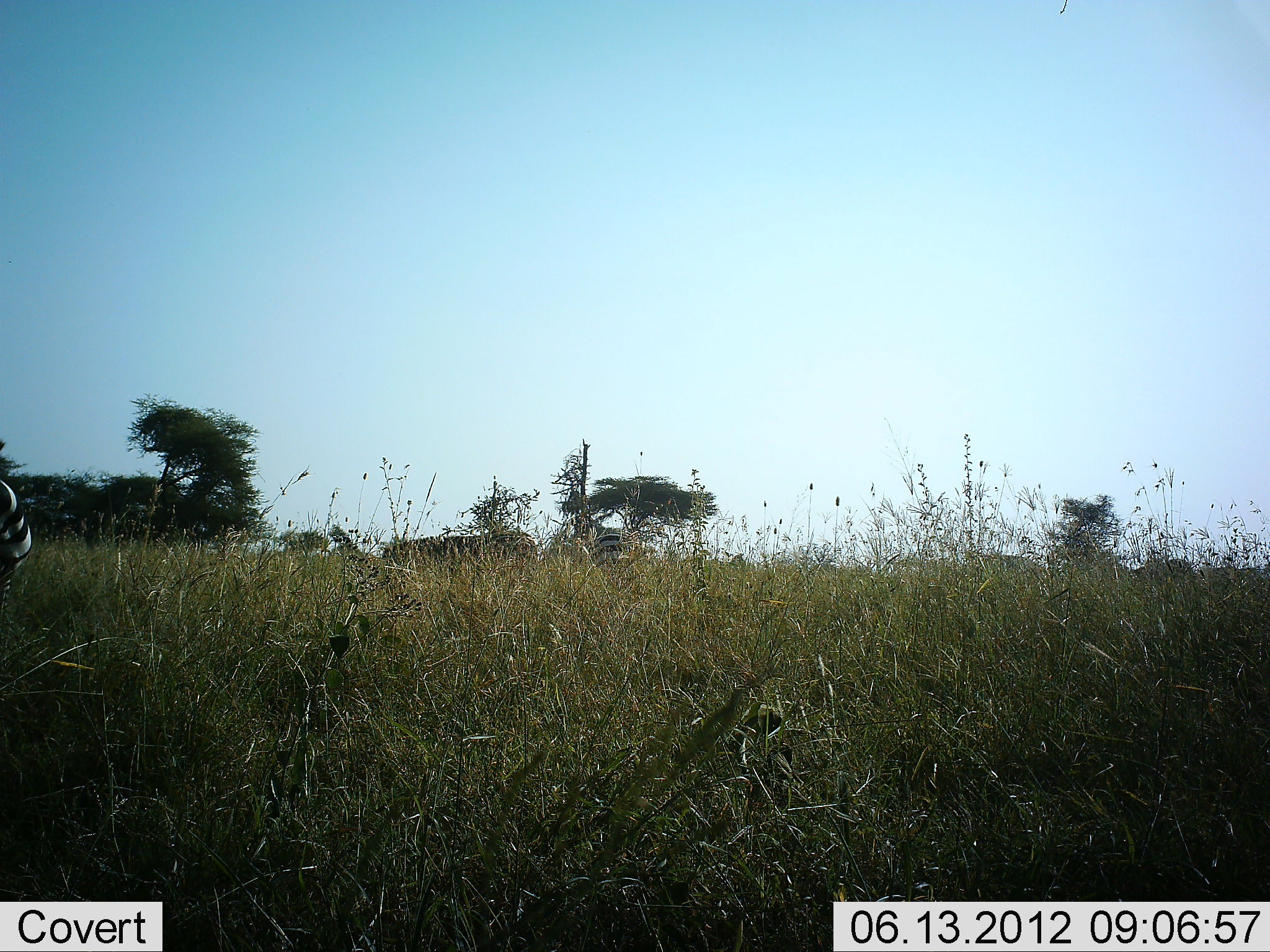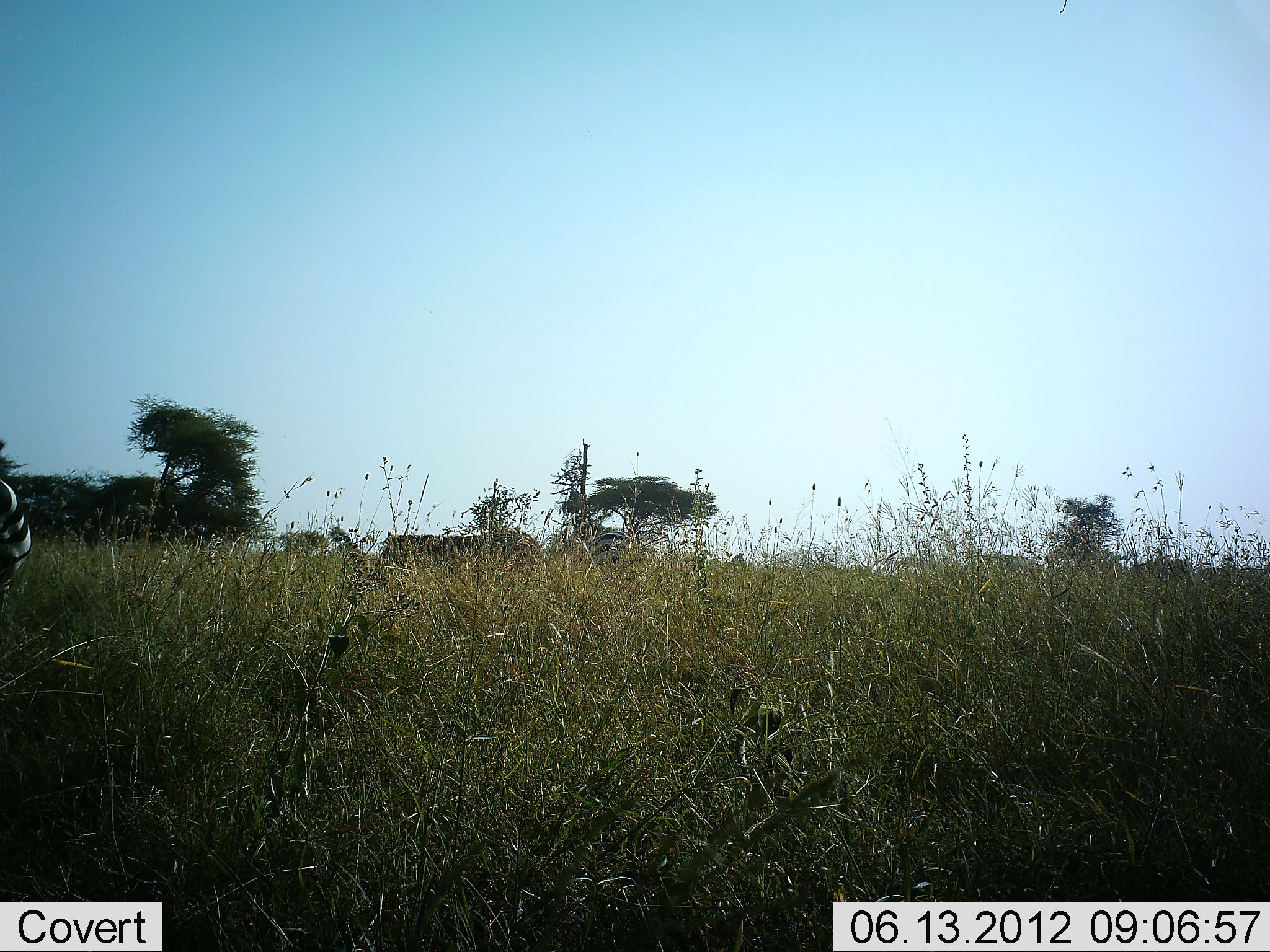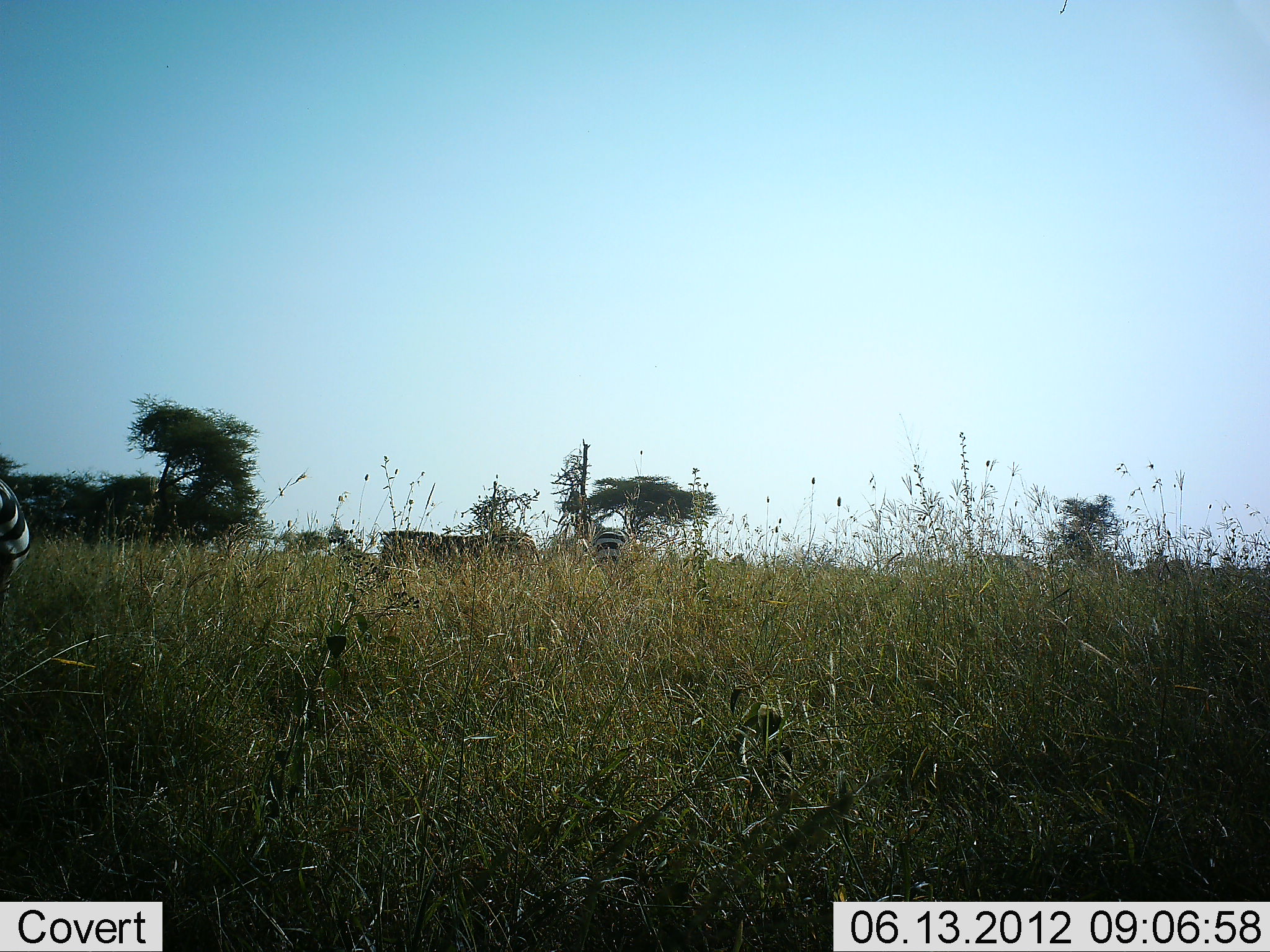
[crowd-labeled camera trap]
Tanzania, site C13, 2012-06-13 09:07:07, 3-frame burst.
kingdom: Animalia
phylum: Chordata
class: Mammalia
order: Perissodactyla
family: Equidae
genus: Equus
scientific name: Equus quagga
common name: plains zebra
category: zebra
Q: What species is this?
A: Zebra (plains zebra) (Equus quagga).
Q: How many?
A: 3.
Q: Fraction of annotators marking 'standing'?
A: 90%.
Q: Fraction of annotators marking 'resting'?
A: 0%.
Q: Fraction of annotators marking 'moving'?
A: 0%.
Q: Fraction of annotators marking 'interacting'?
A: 0%.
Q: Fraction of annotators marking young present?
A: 0%.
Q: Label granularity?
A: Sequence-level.